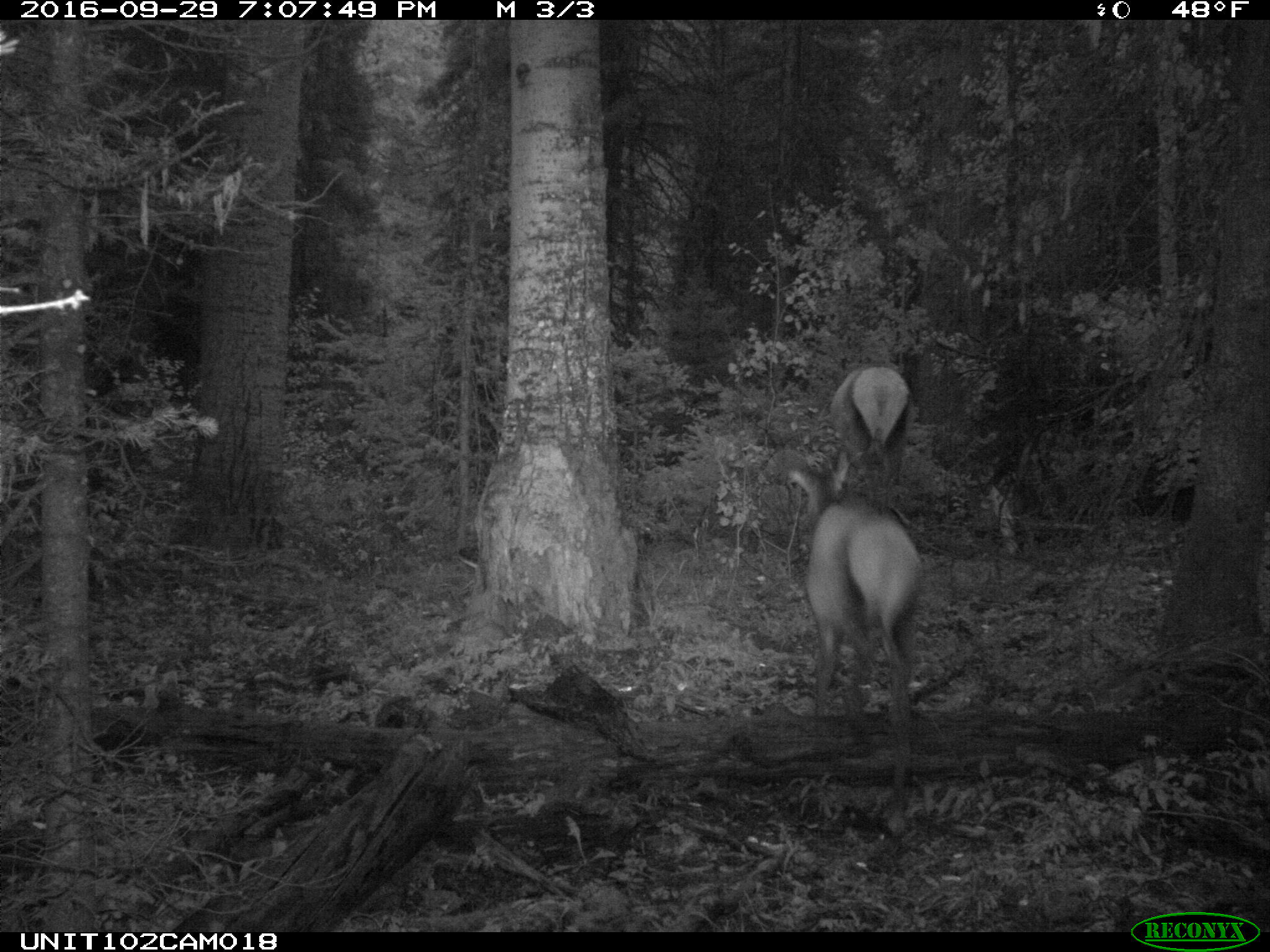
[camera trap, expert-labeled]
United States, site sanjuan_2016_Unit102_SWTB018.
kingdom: Animalia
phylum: Chordata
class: Mammalia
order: Artiodactyla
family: Cervidae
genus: Cervus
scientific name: Cervus elaphus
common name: red deer